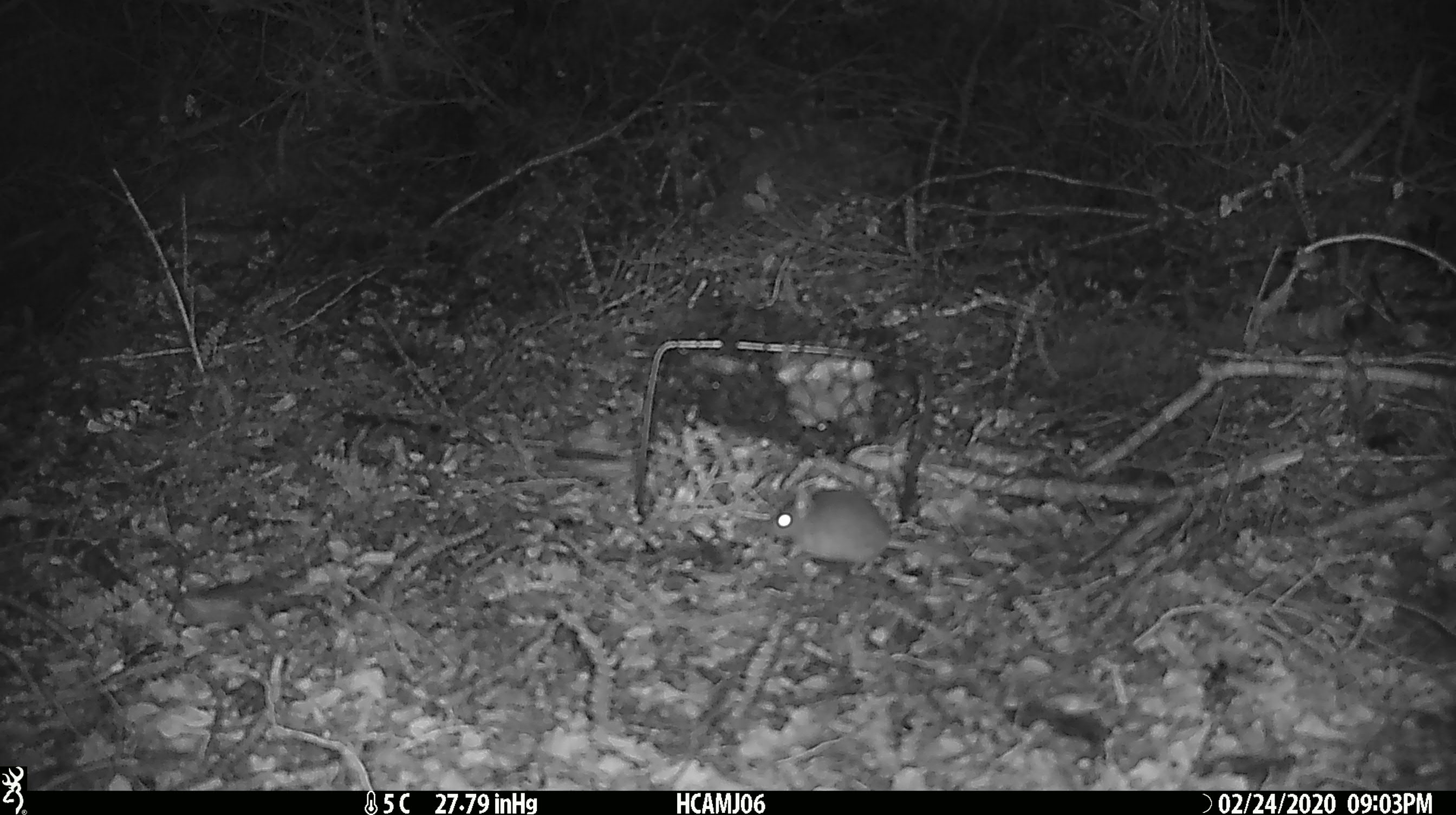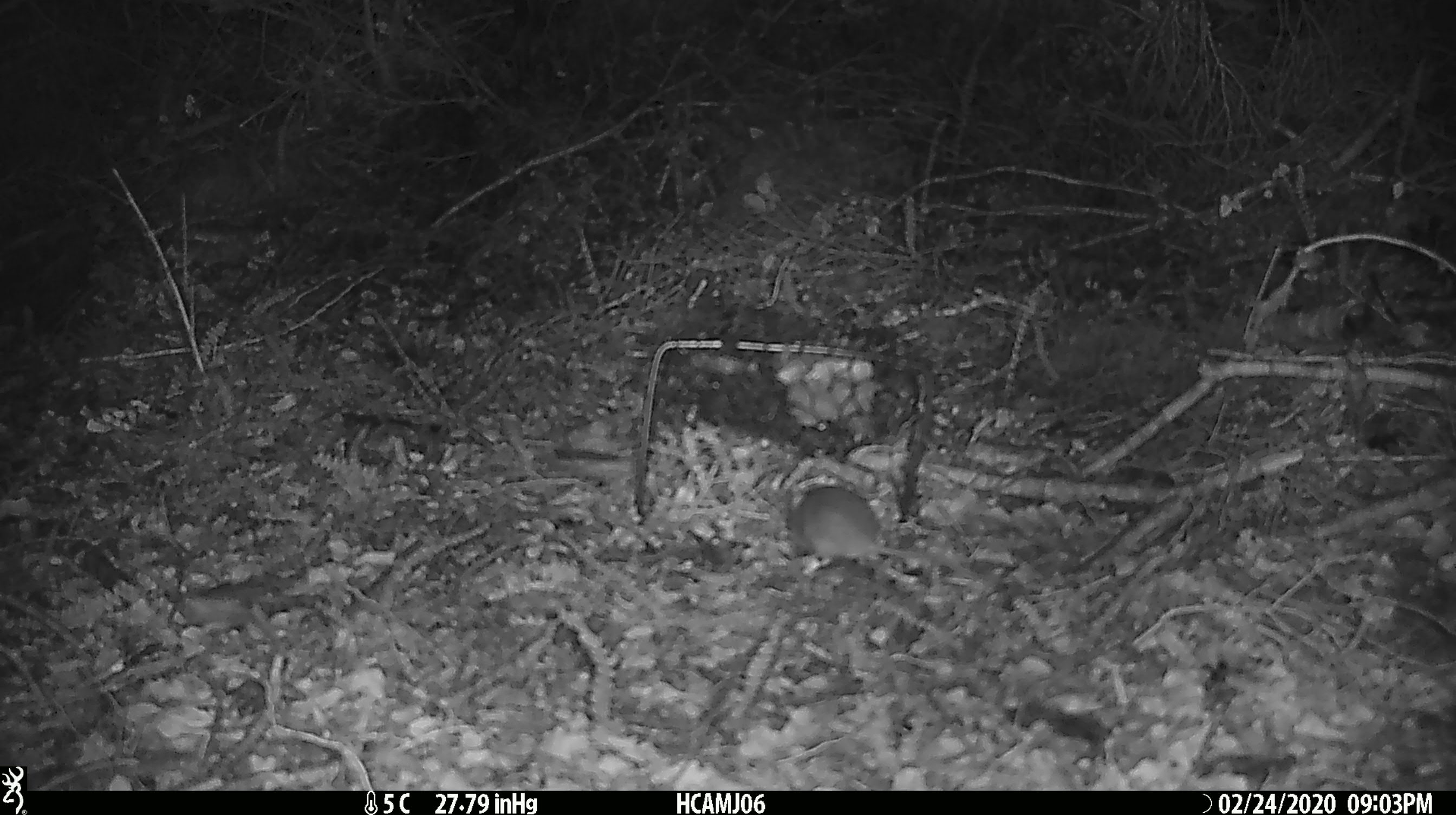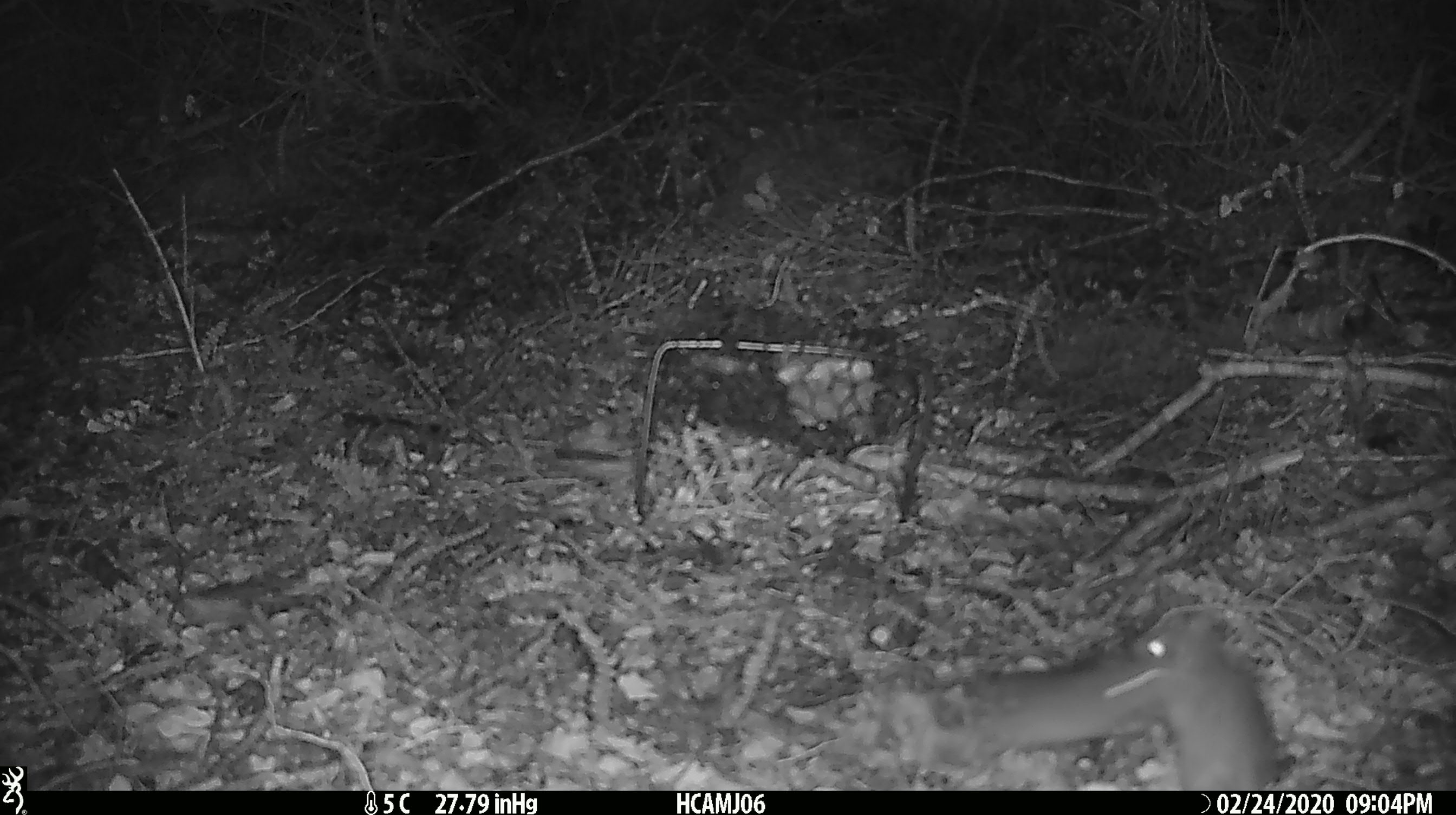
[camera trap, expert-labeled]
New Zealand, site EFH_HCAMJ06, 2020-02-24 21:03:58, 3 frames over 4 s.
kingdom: Animalia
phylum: Chordata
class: Mammalia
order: Rodentia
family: Muridae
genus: Mus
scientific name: Mus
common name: mouse